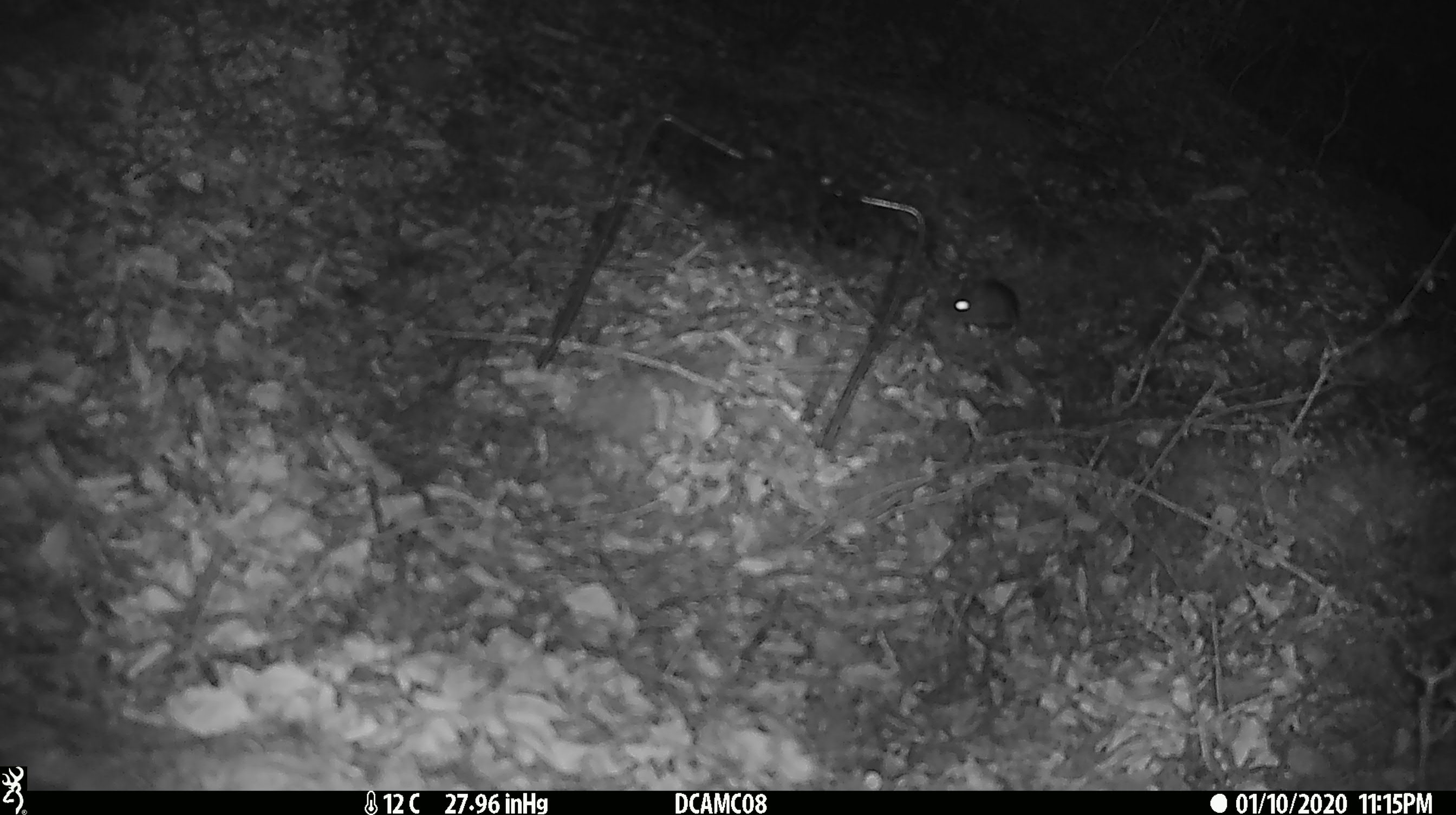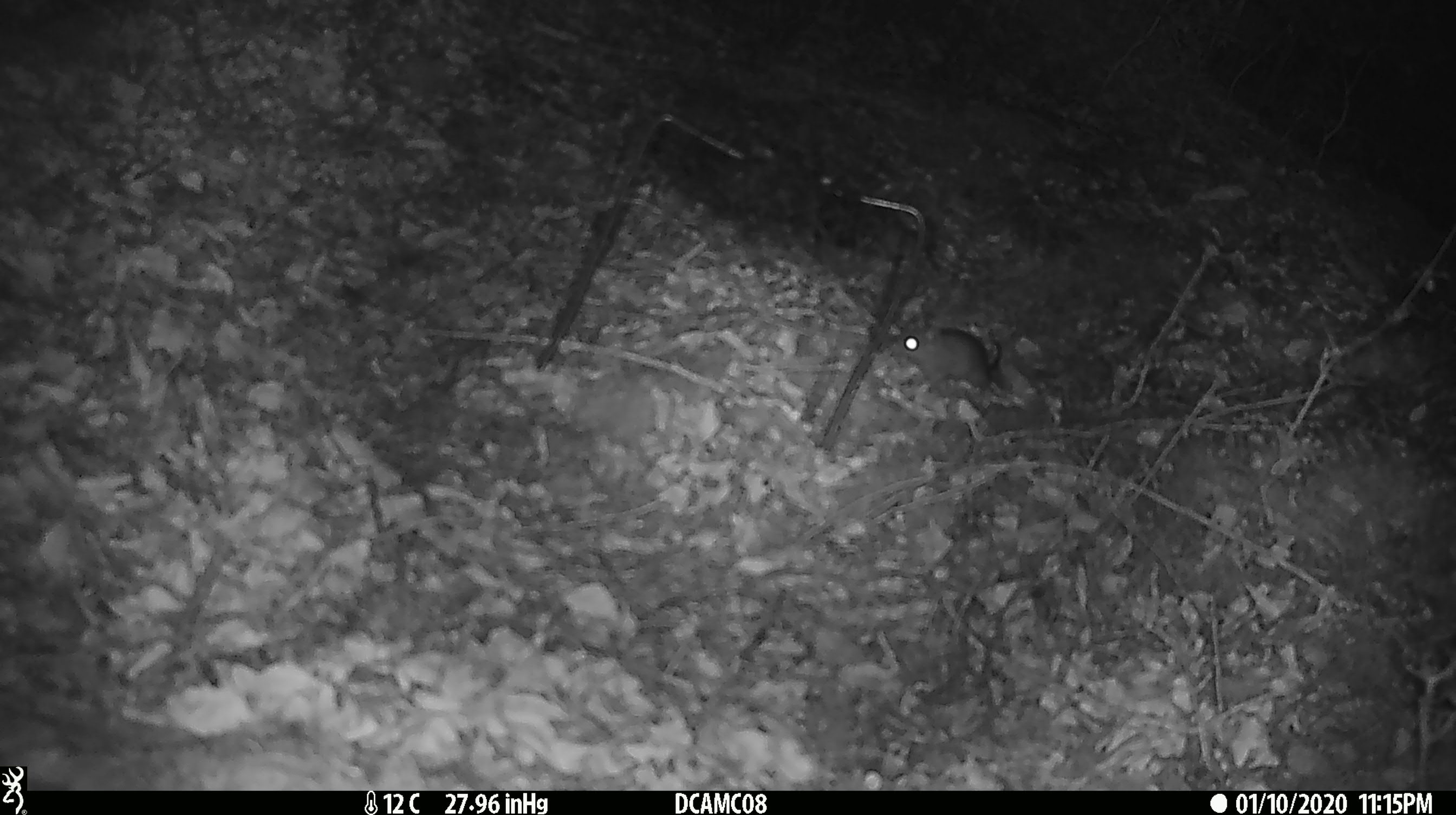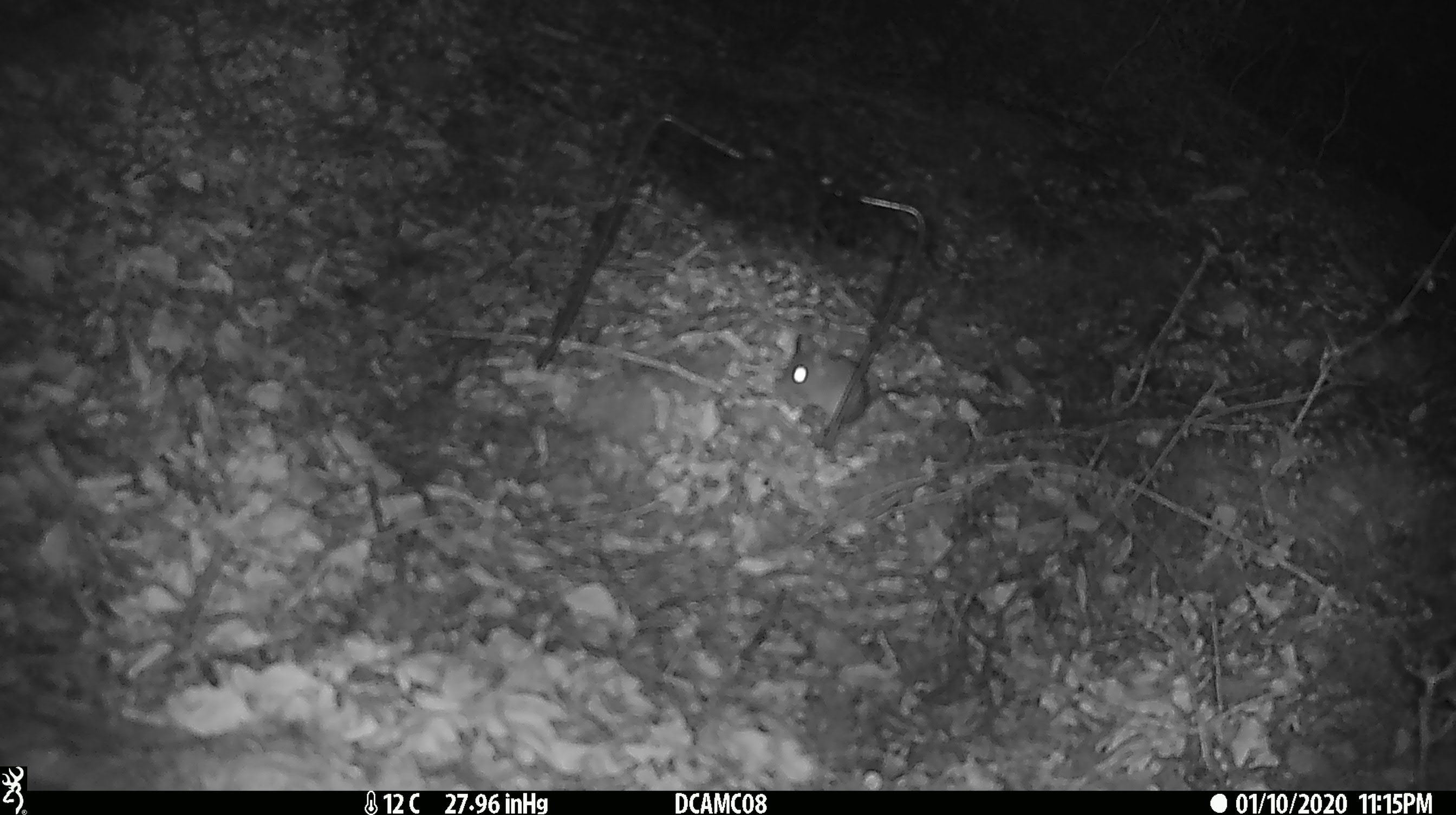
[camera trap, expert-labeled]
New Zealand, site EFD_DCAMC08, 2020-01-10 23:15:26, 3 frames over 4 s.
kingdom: Animalia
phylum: Chordata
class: Mammalia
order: Rodentia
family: Muridae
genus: Mus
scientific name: Mus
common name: mouse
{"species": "mouse (Mus)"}